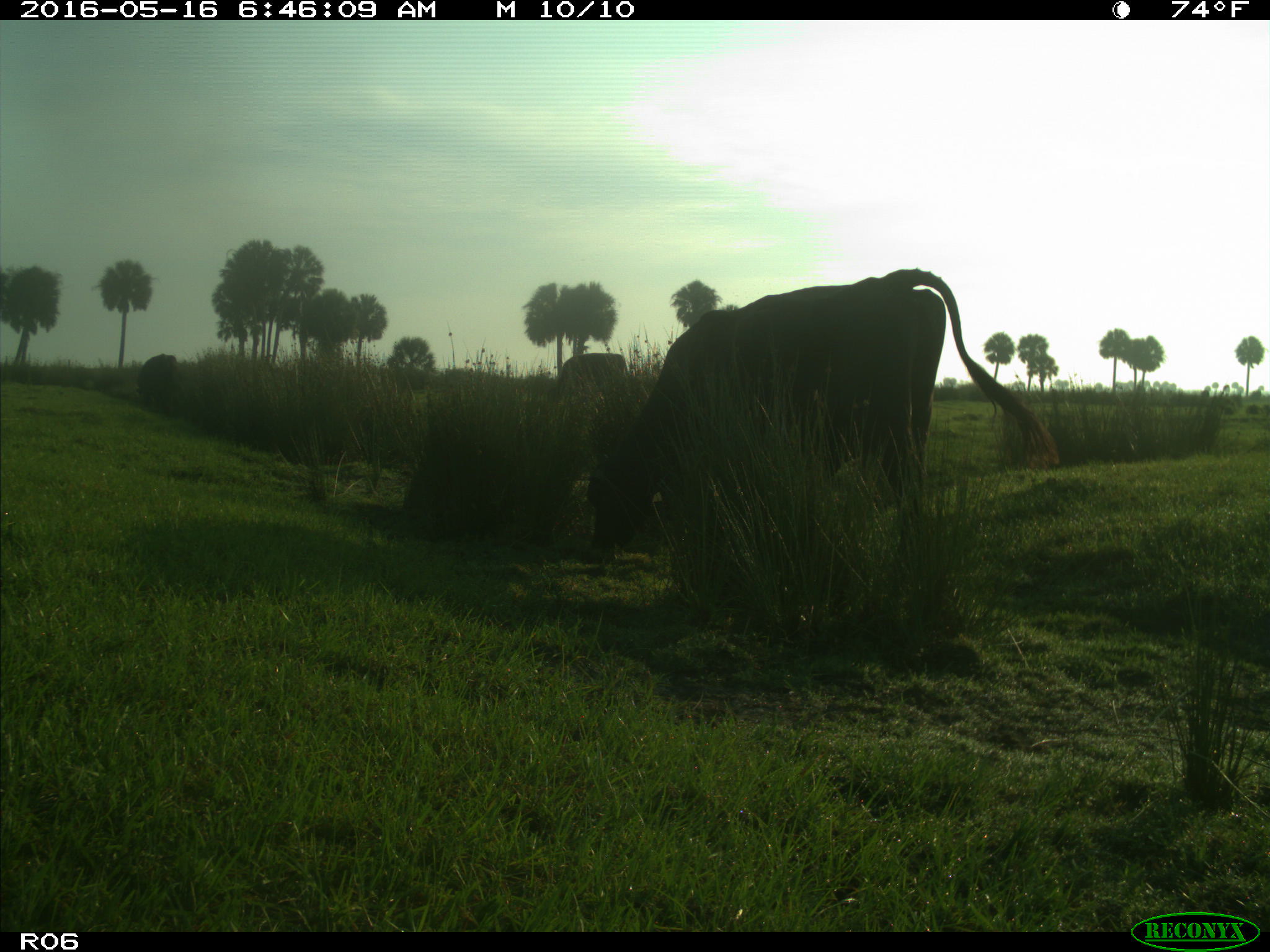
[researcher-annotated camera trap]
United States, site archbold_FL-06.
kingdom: Animalia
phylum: Chordata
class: Mammalia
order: Artiodactyla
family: Bovidae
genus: Bos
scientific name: Bos taurus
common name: domestic cow